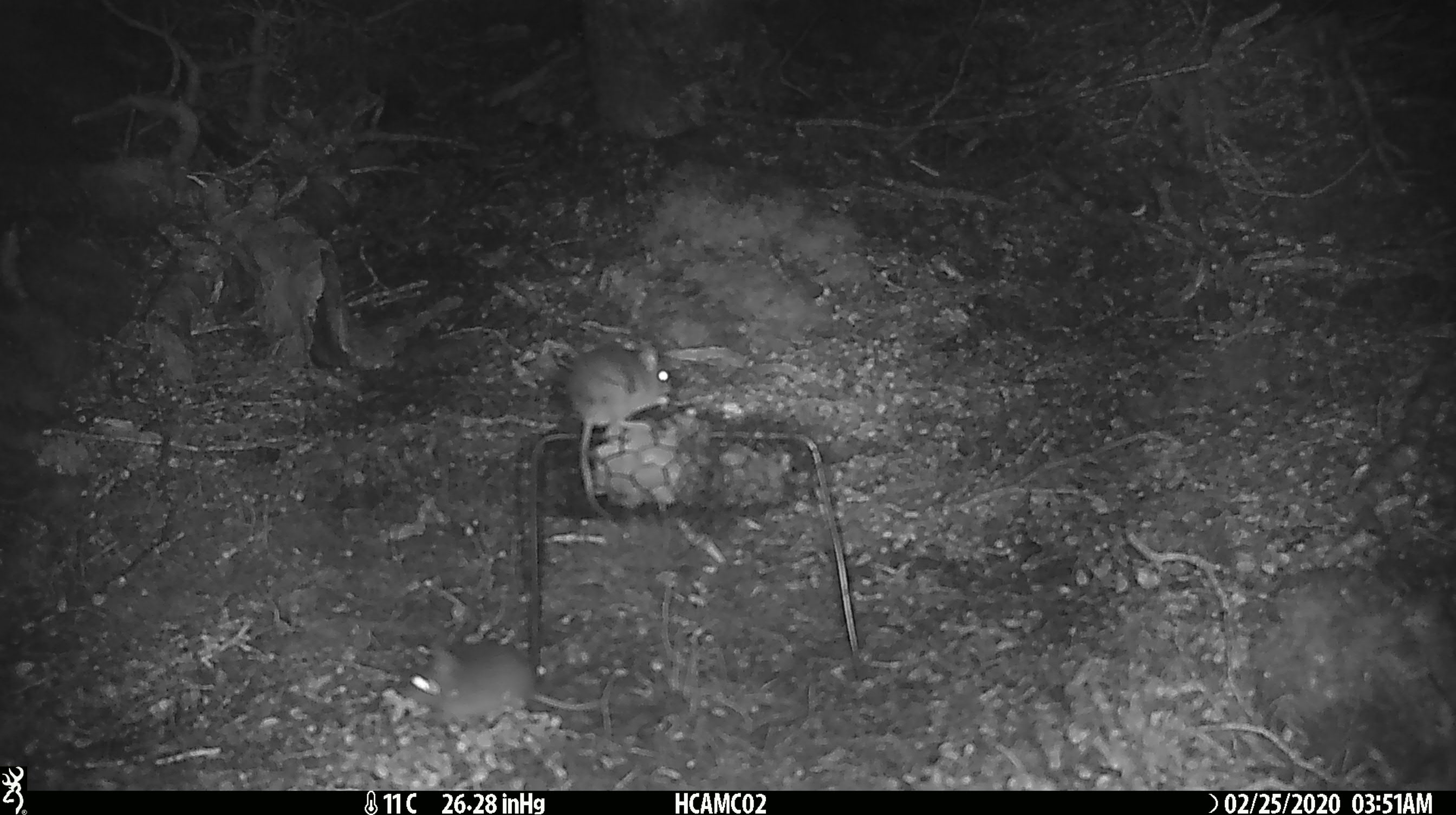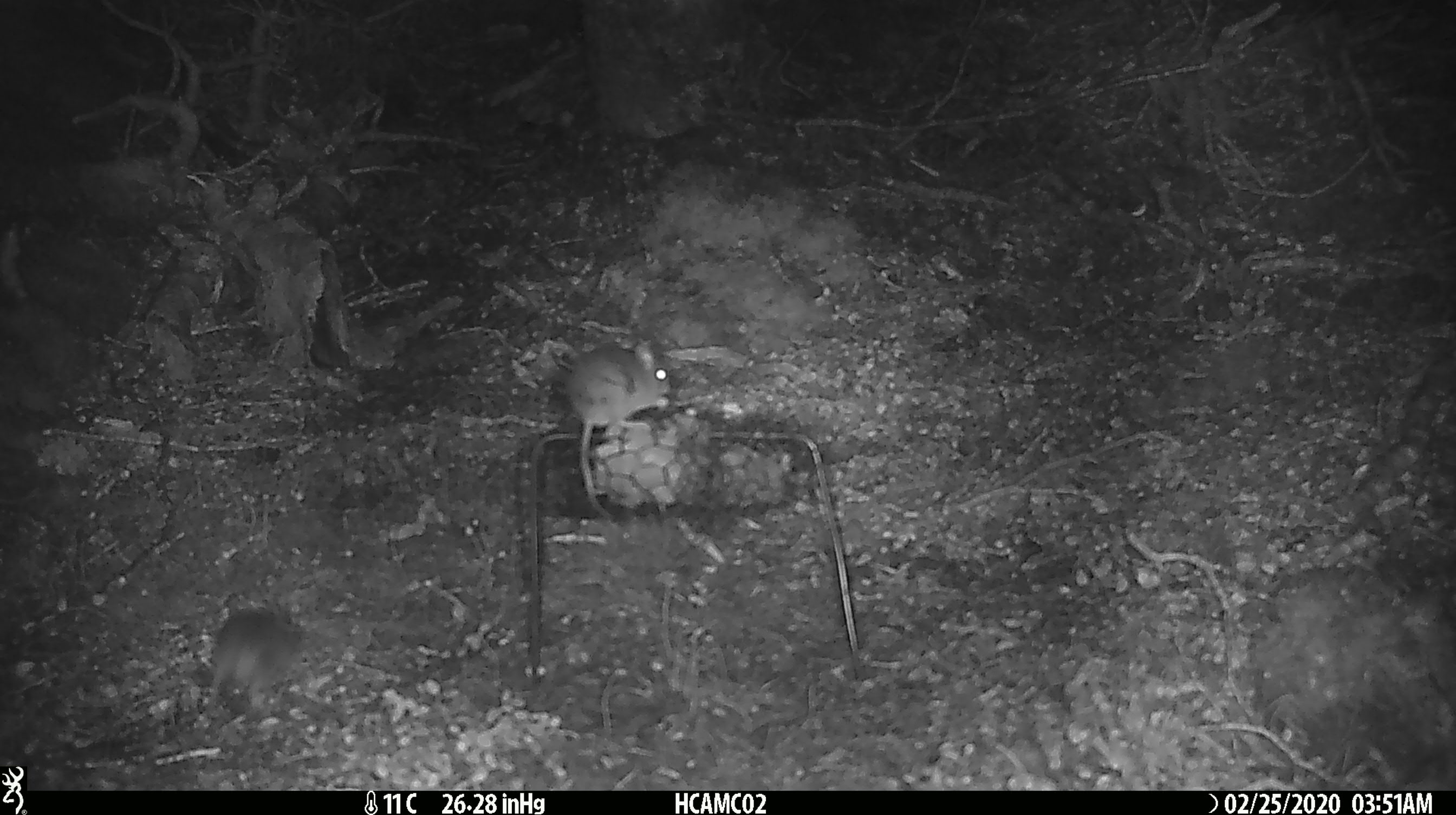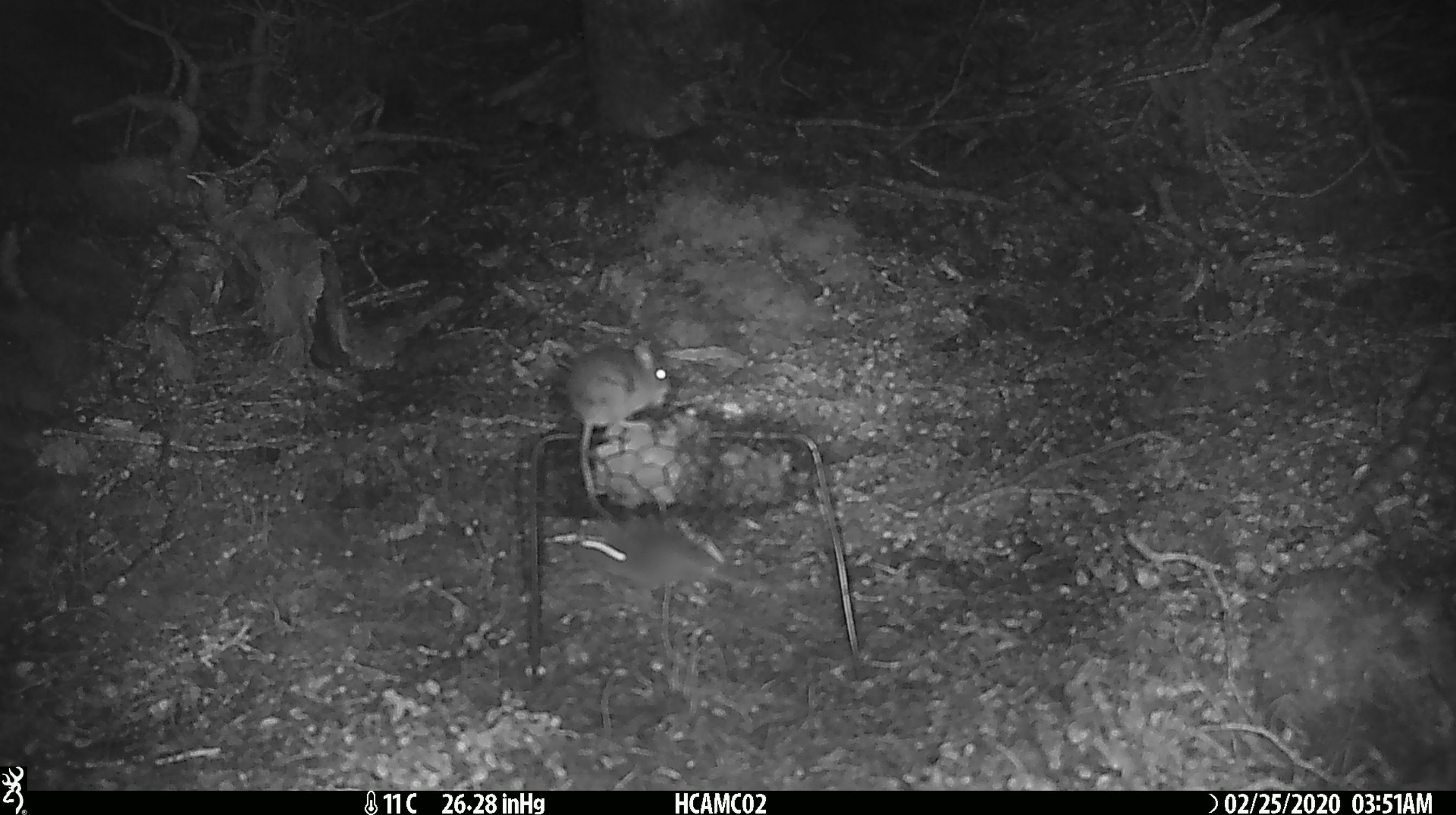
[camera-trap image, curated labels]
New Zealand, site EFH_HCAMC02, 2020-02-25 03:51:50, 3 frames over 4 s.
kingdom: Animalia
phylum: Chordata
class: Mammalia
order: Rodentia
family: Muridae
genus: Mus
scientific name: Mus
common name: mouse